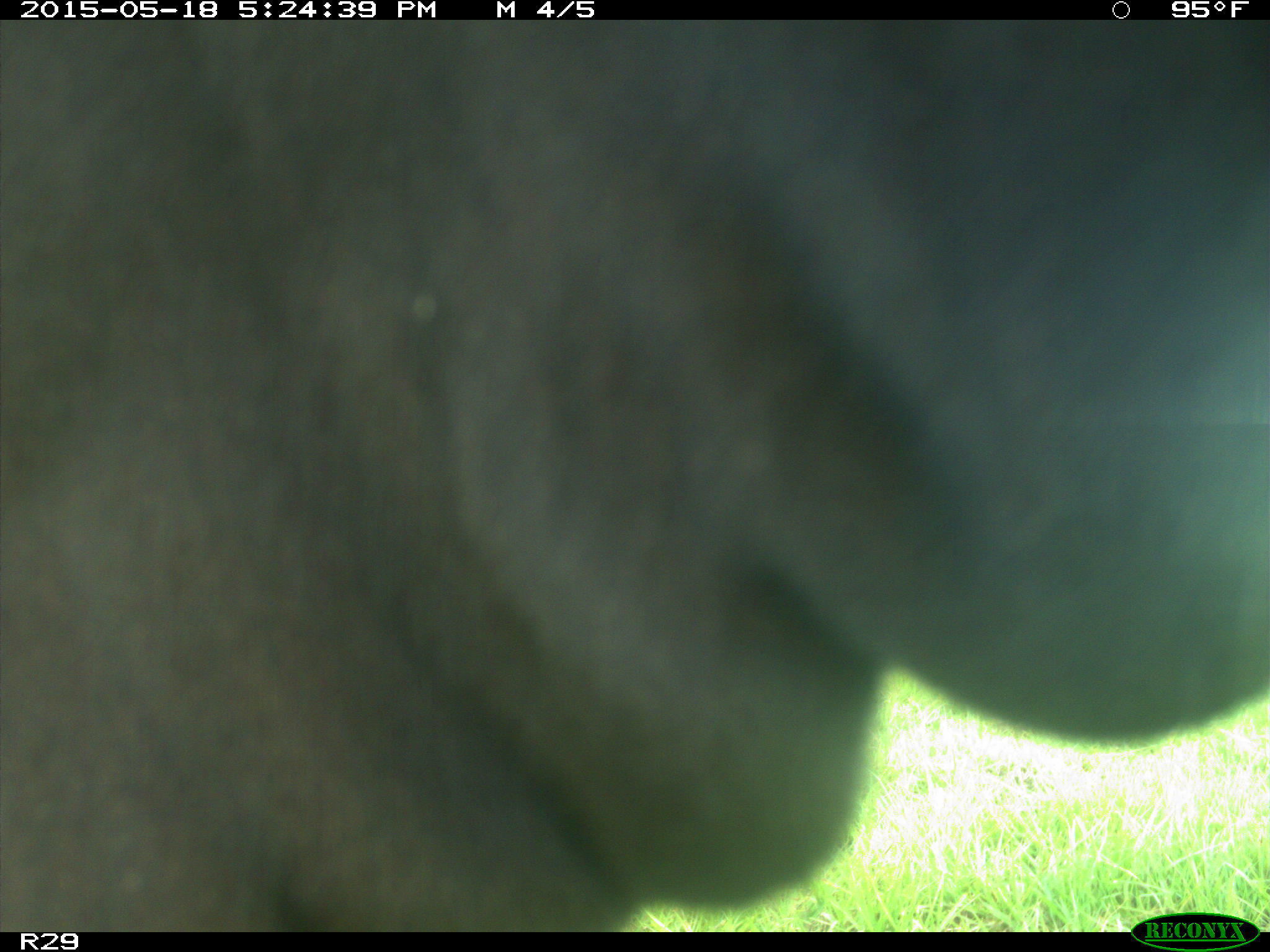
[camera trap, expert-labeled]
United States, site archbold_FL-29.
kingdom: Animalia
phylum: Chordata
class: Mammalia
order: Artiodactyla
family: Bovidae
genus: Bos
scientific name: Bos taurus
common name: domestic cow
Bos taurus (domestic cow).